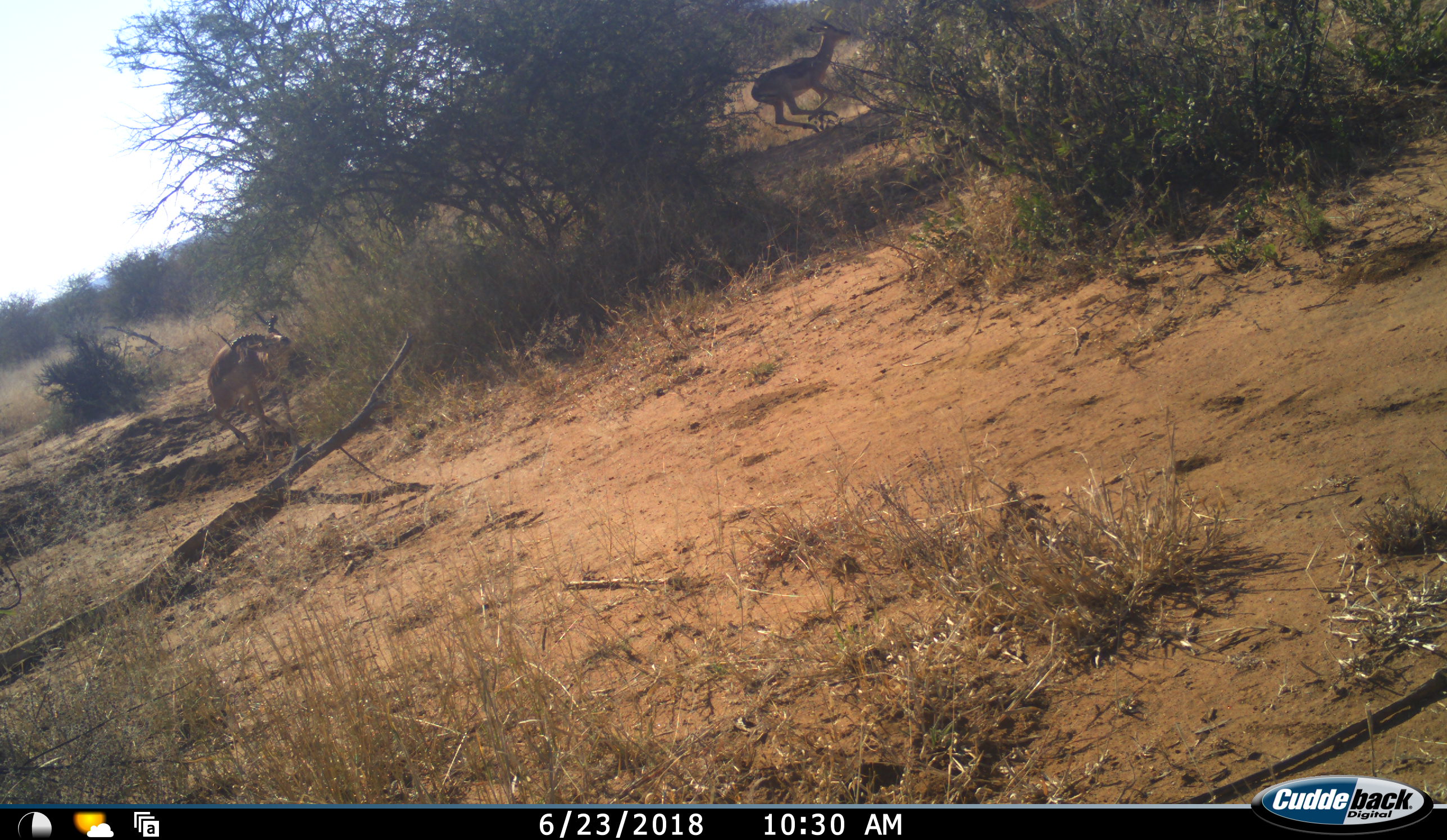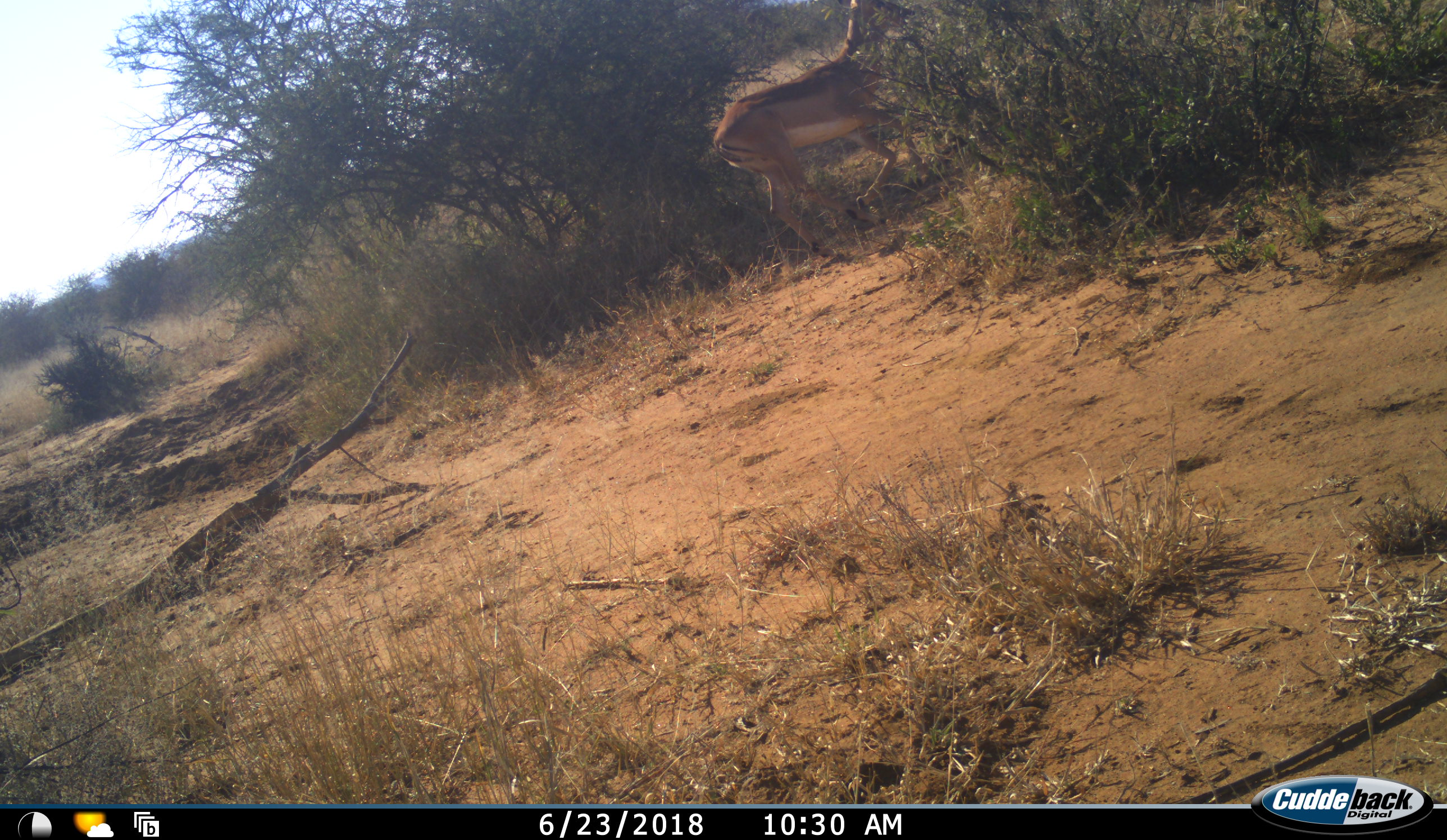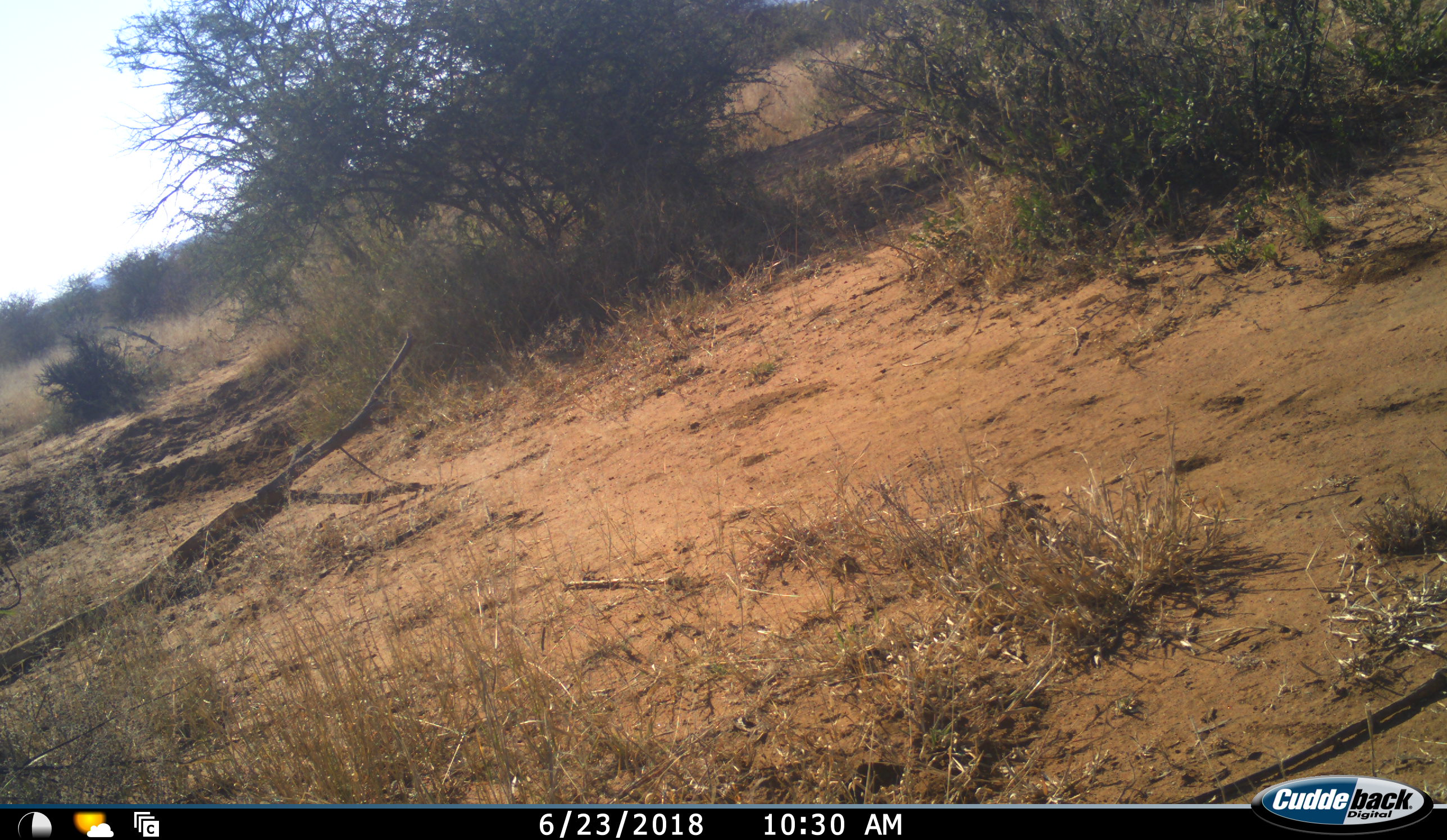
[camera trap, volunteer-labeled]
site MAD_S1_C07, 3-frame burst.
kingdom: Animalia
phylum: Chordata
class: Mammalia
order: Artiodactyla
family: Bovidae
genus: Aepyceros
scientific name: Aepyceros melampus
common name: impala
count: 2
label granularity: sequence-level